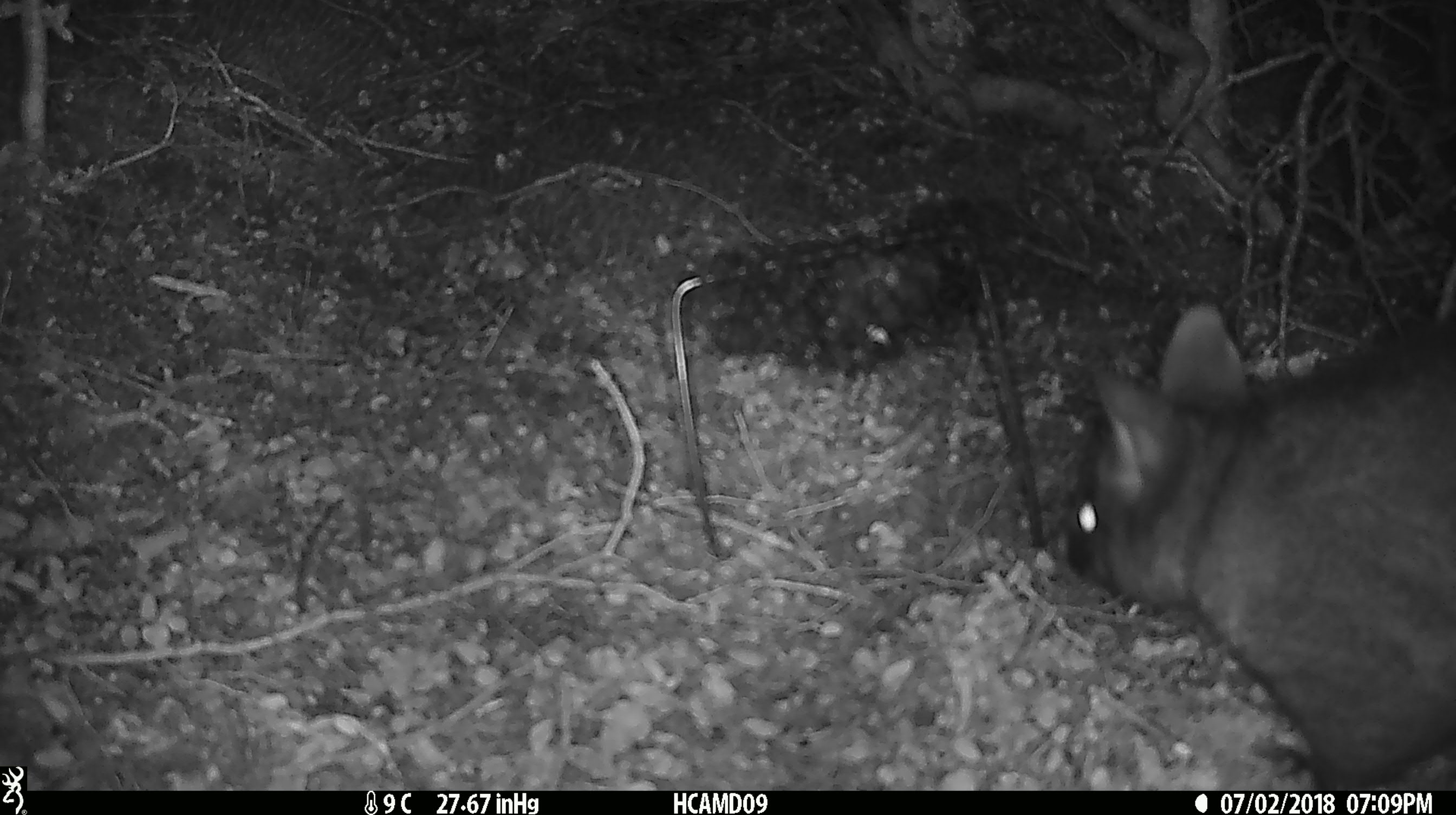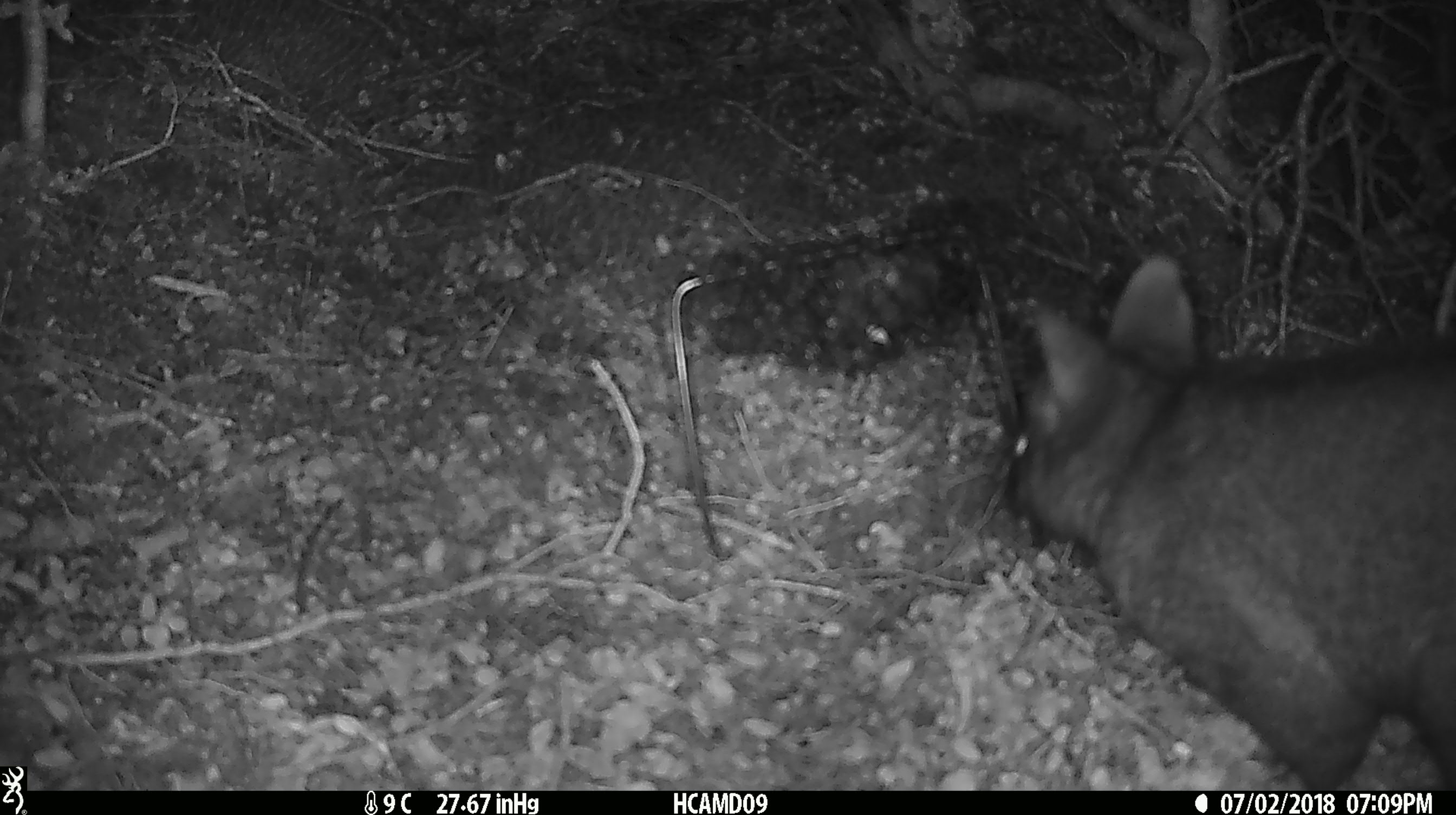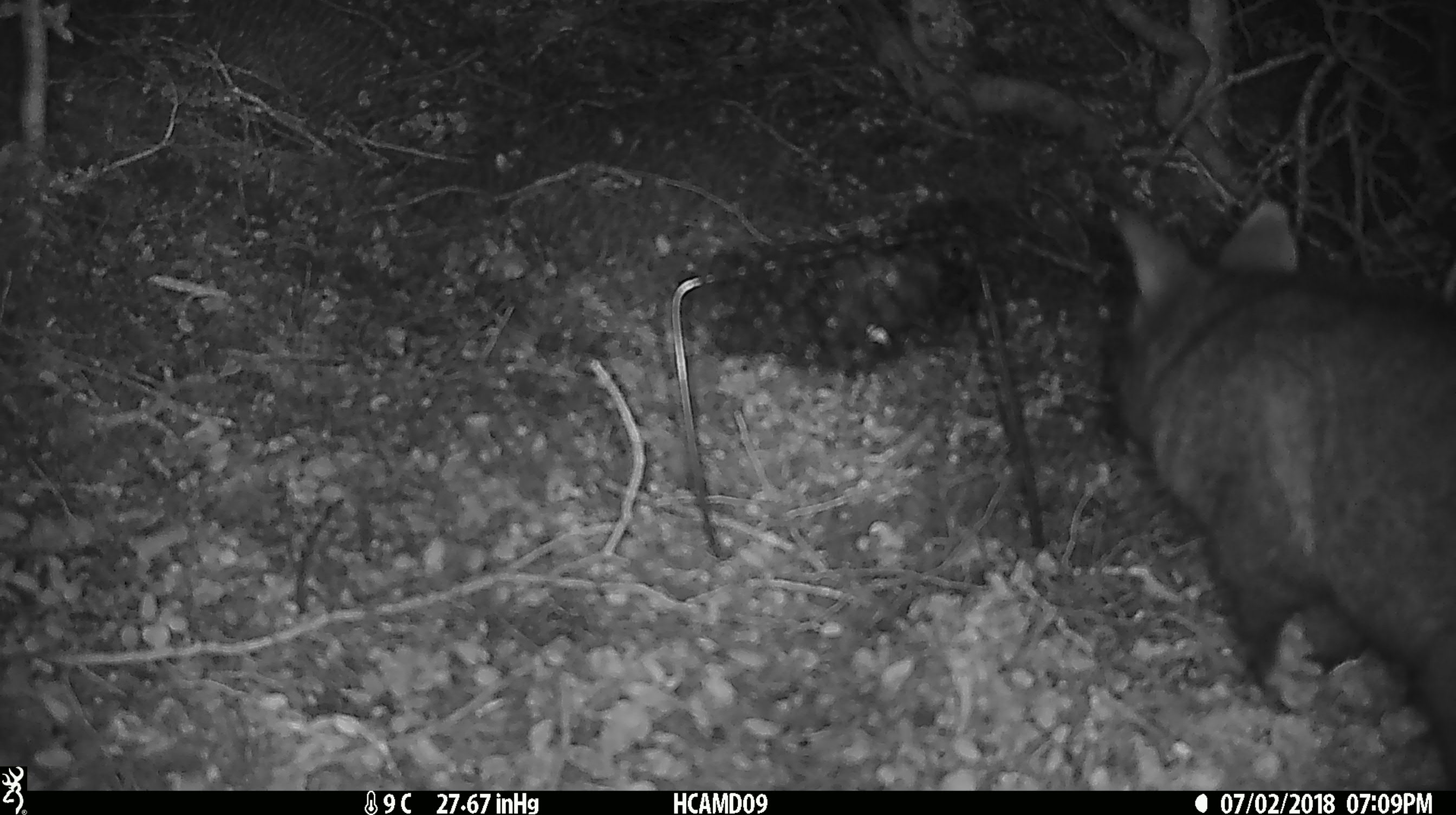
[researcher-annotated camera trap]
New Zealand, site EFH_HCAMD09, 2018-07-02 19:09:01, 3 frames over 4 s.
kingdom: Animalia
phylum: Chordata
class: Mammalia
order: Diprotodontia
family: Phalangeridae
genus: Trichosurus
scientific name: Trichosurus vulpecula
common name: common brushtail possum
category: possum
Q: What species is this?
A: Possum (common brushtail possum) (Trichosurus vulpecula).